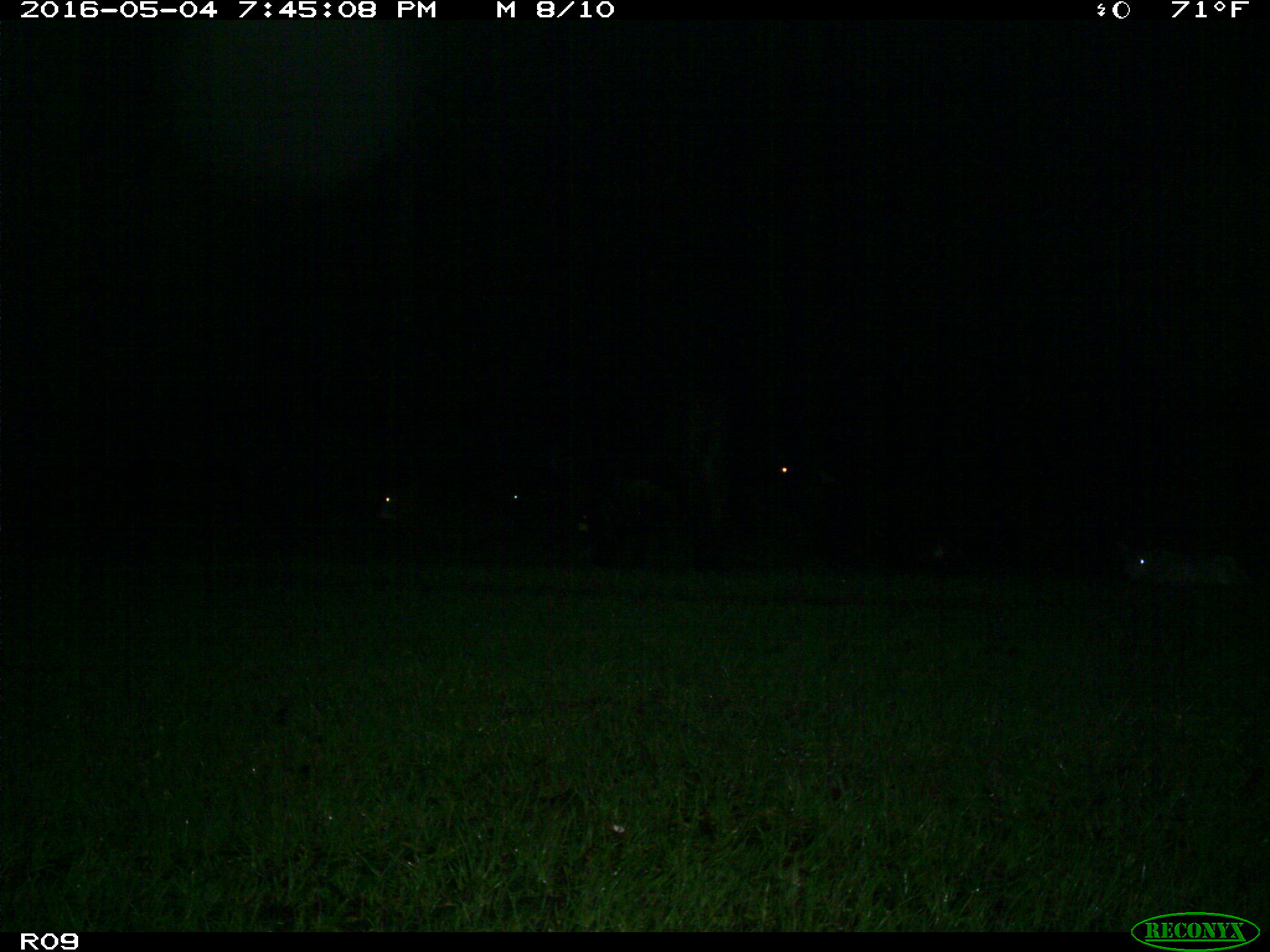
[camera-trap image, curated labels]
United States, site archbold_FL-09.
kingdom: Animalia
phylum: Chordata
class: Mammalia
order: Artiodactyla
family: Bovidae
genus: Bos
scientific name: Bos taurus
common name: domestic cow